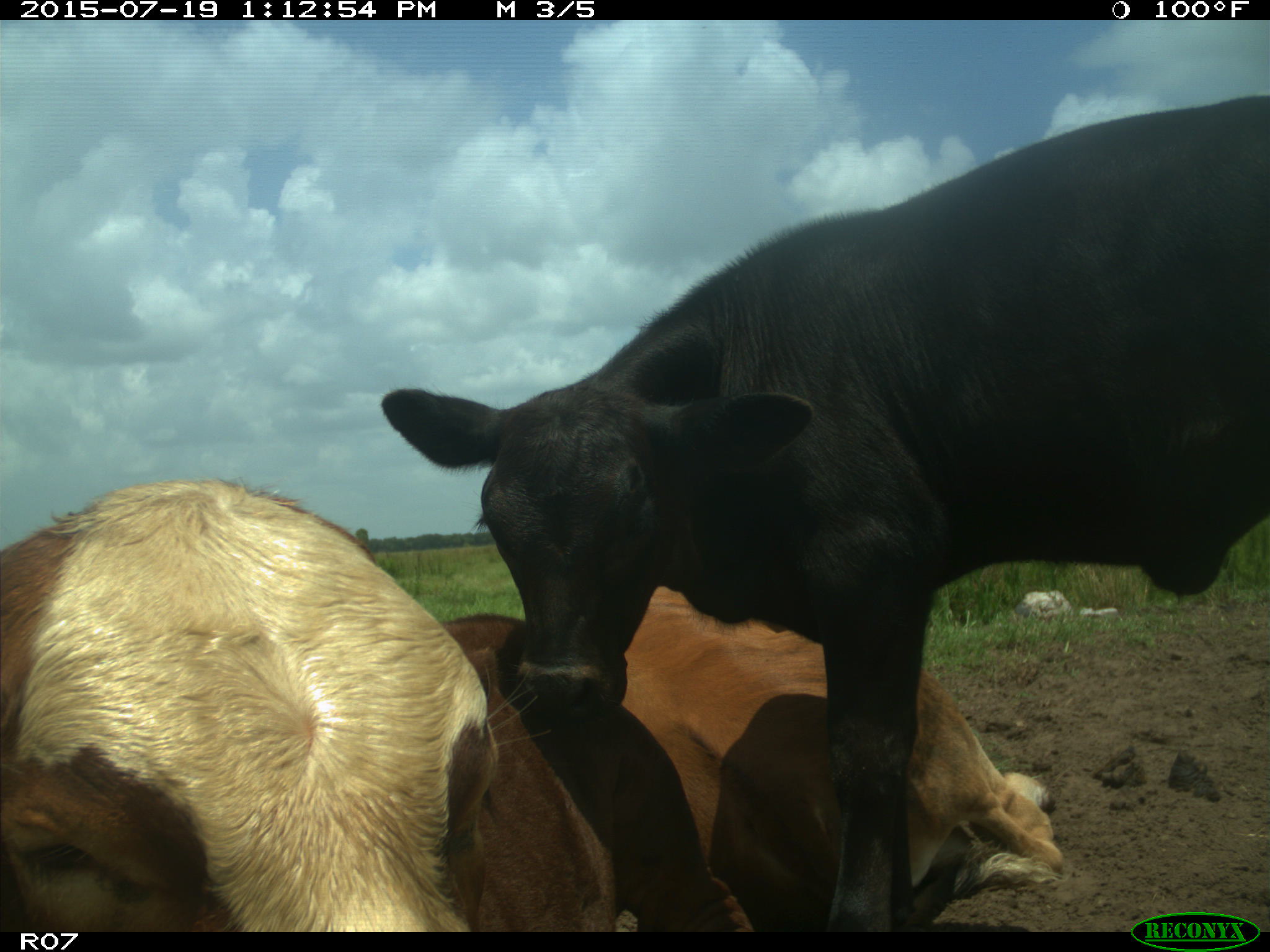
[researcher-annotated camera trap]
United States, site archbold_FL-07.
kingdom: Animalia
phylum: Chordata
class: Mammalia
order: Artiodactyla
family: Bovidae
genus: Bos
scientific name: Bos taurus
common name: domestic cow